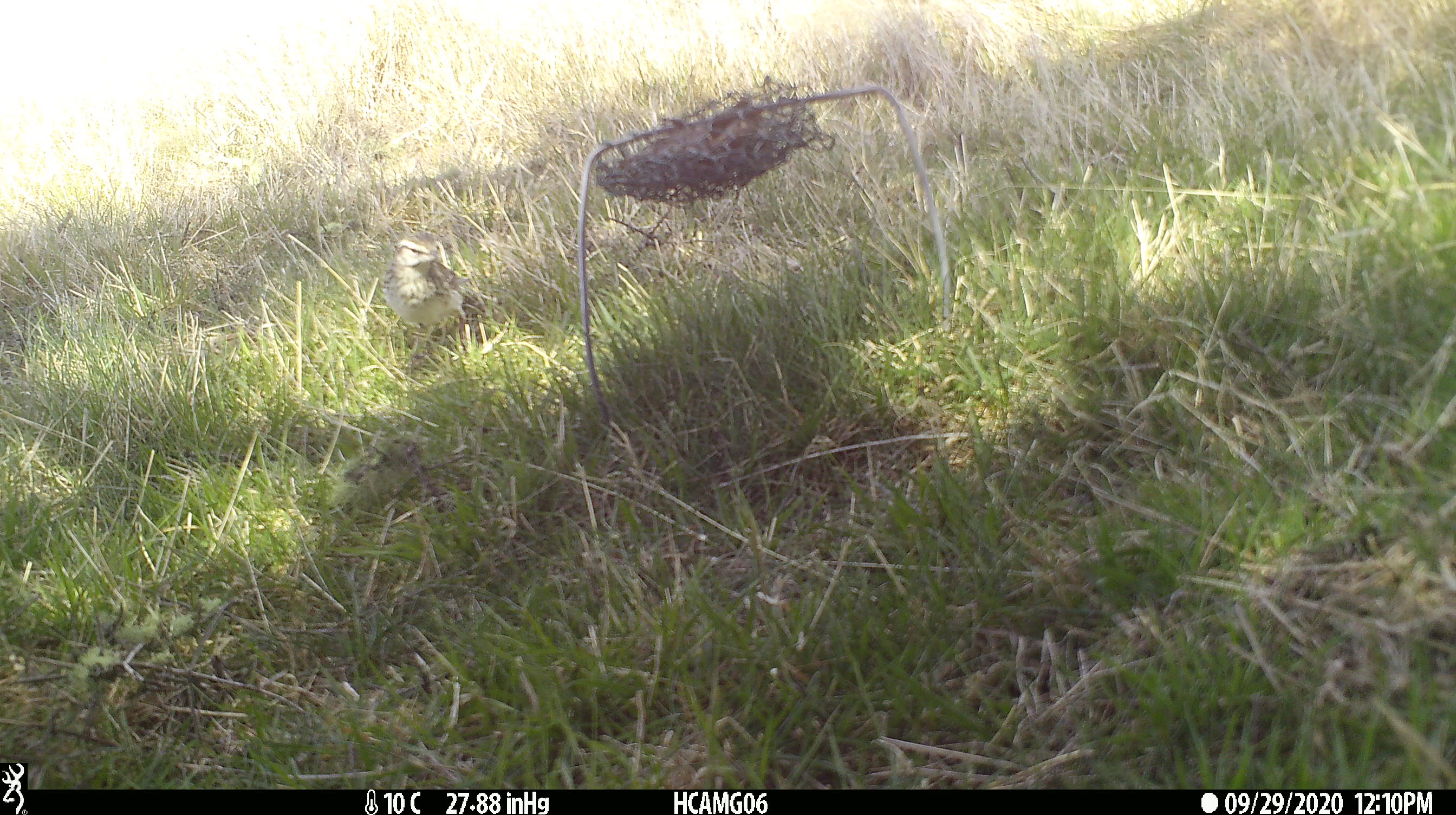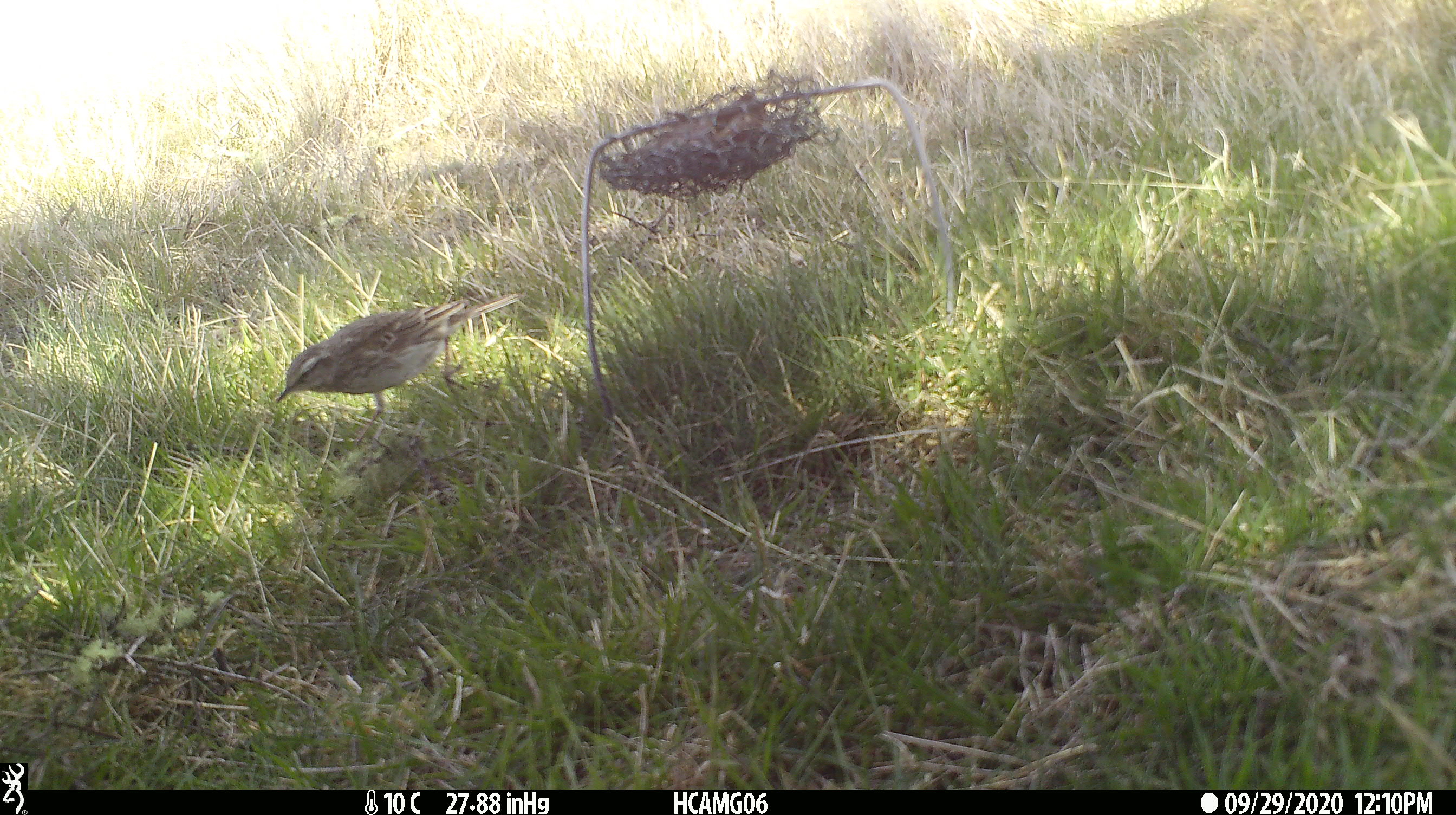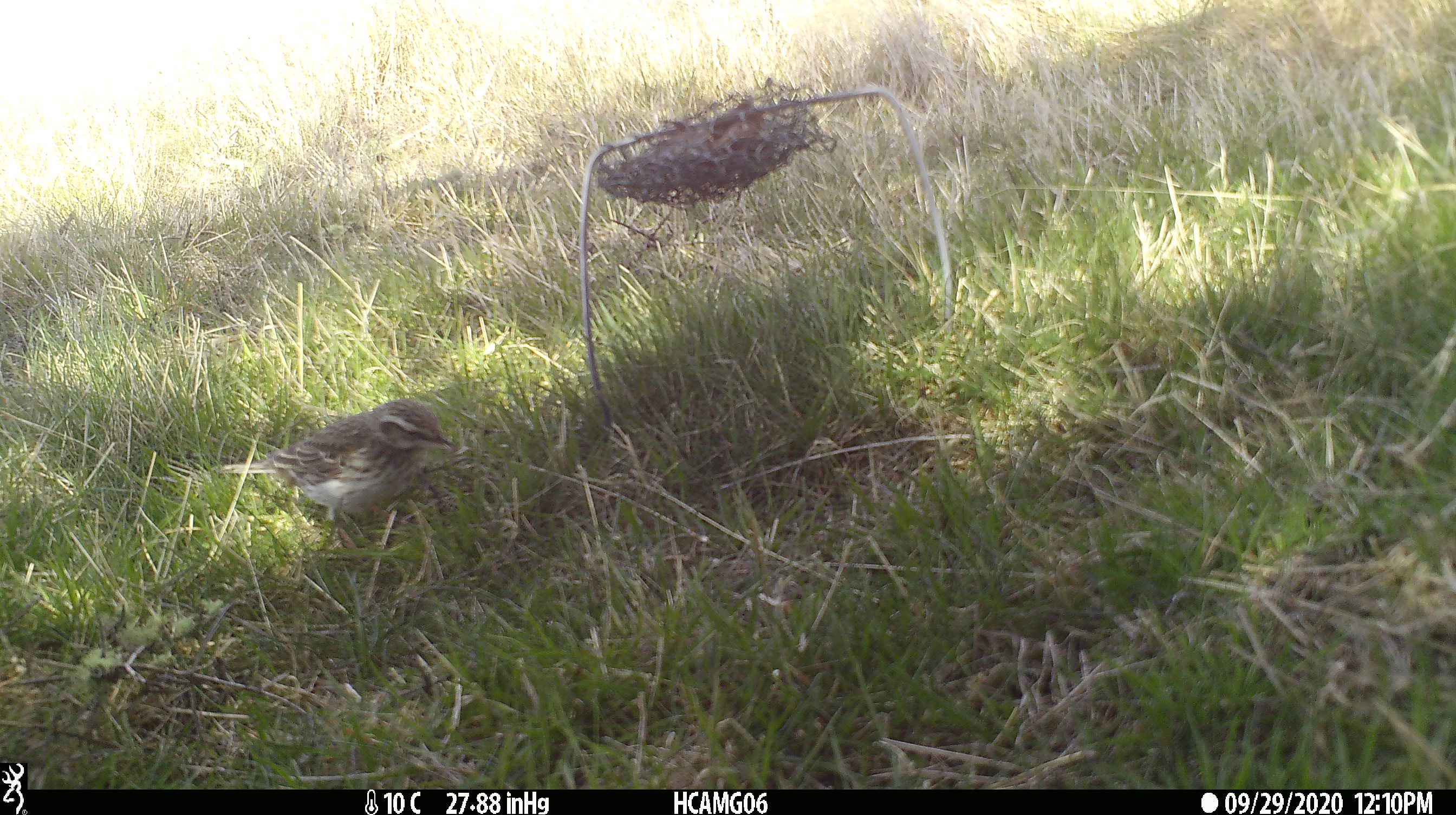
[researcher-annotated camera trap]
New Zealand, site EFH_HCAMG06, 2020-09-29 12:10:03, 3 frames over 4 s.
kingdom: Animalia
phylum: Chordata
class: Aves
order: Passeriformes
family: Motacillidae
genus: Anthus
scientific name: Anthus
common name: pipit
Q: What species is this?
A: Pipit (Anthus).